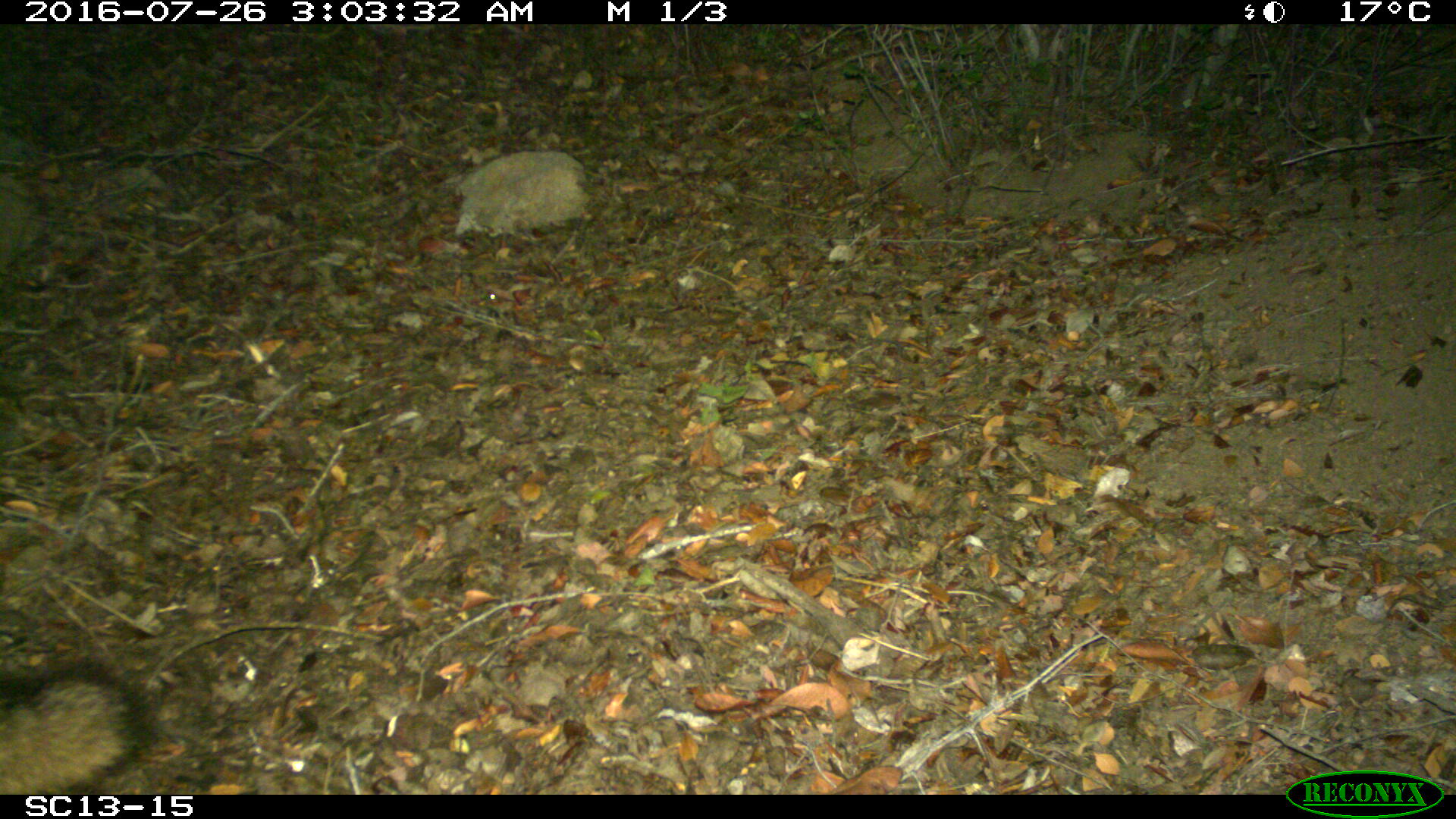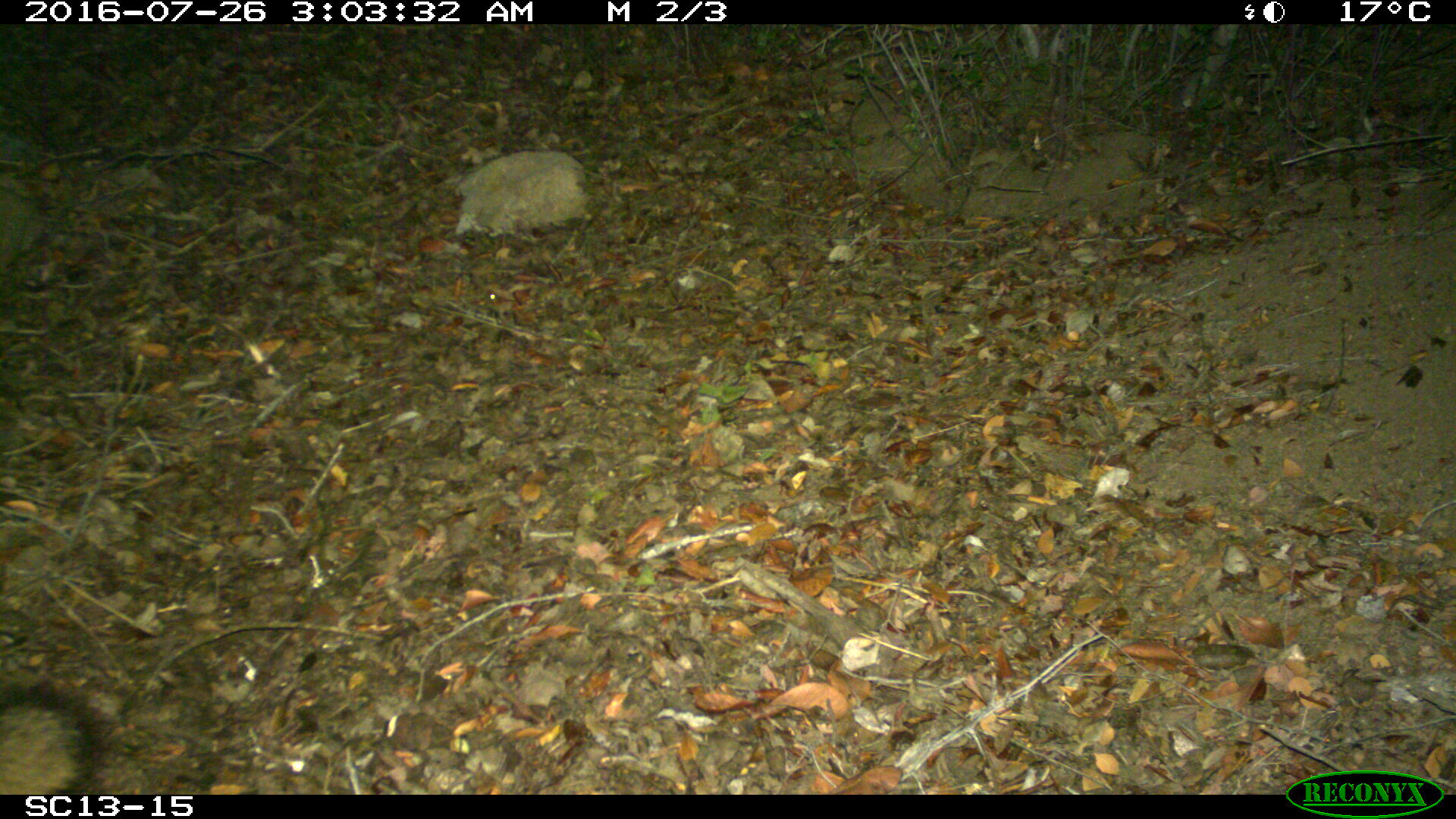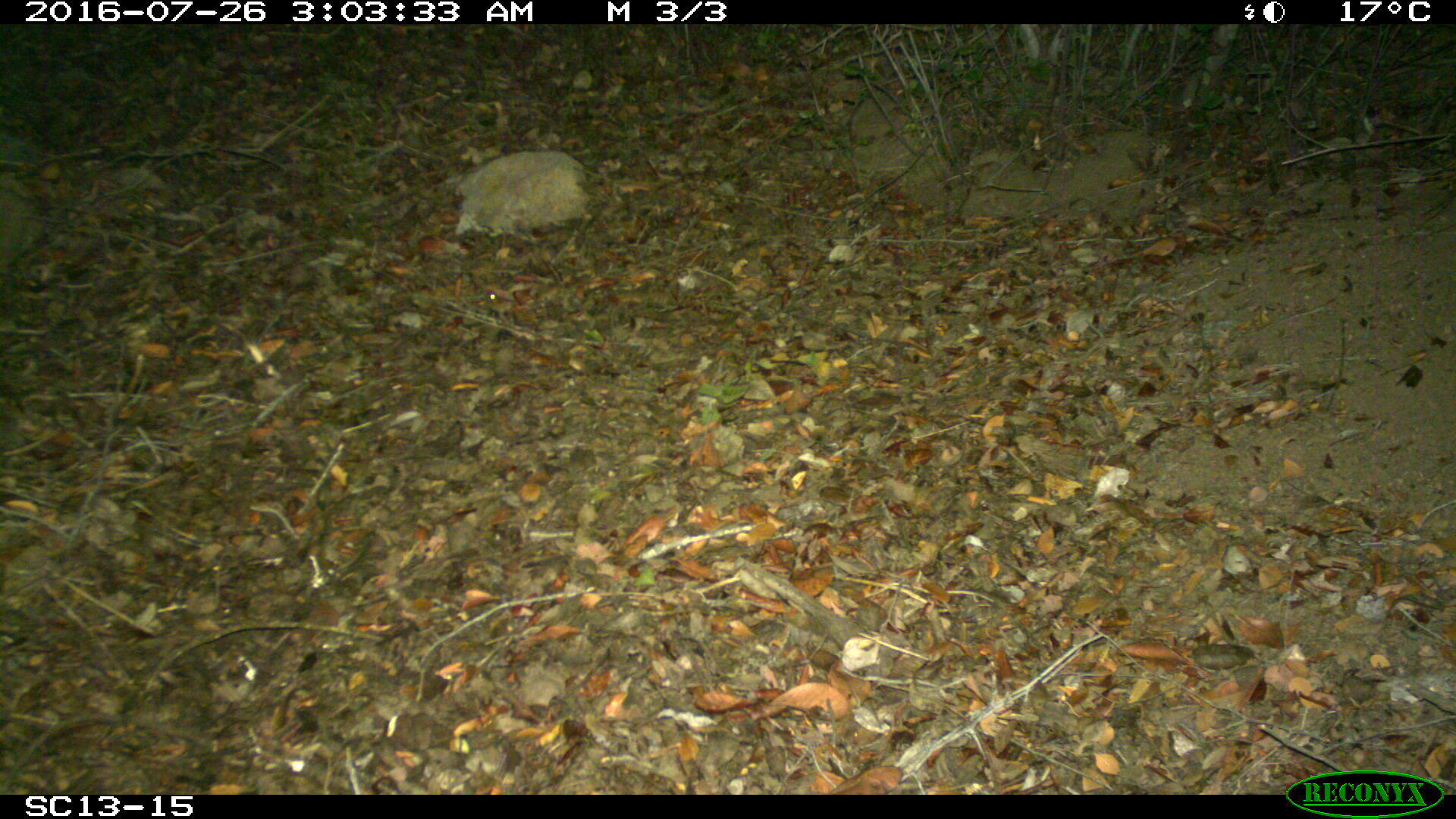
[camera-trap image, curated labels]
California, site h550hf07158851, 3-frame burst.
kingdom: Animalia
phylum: Chordata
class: Mammalia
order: Carnivora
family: Canidae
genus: Urocyon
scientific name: Urocyon littoralis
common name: island fox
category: fox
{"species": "fox (island fox) (Urocyon littoralis)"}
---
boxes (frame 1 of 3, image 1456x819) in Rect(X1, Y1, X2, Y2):
fox: Rect(0, 652, 159, 794)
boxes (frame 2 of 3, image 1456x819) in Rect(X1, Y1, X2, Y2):
fox: Rect(0, 677, 112, 794)